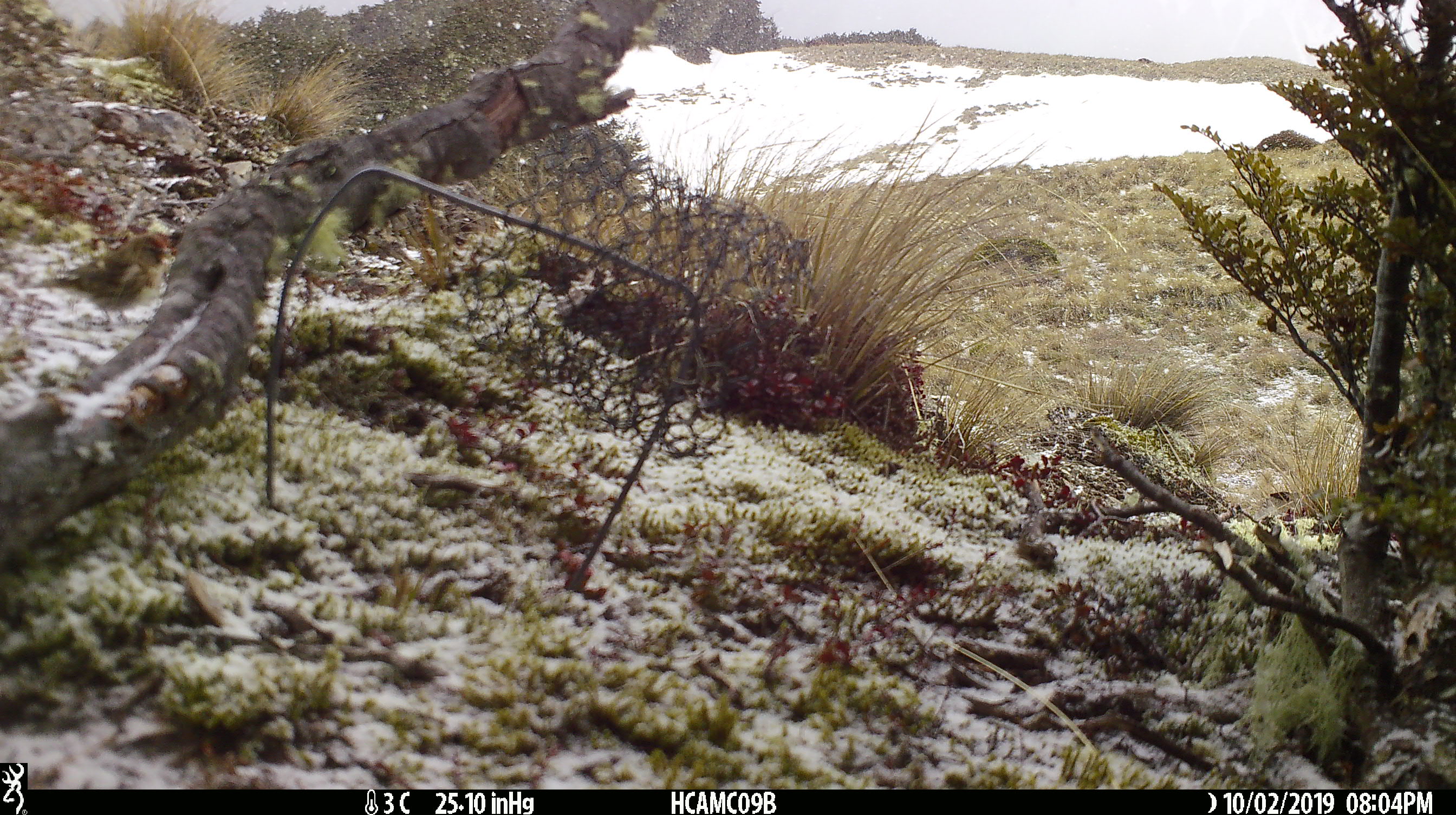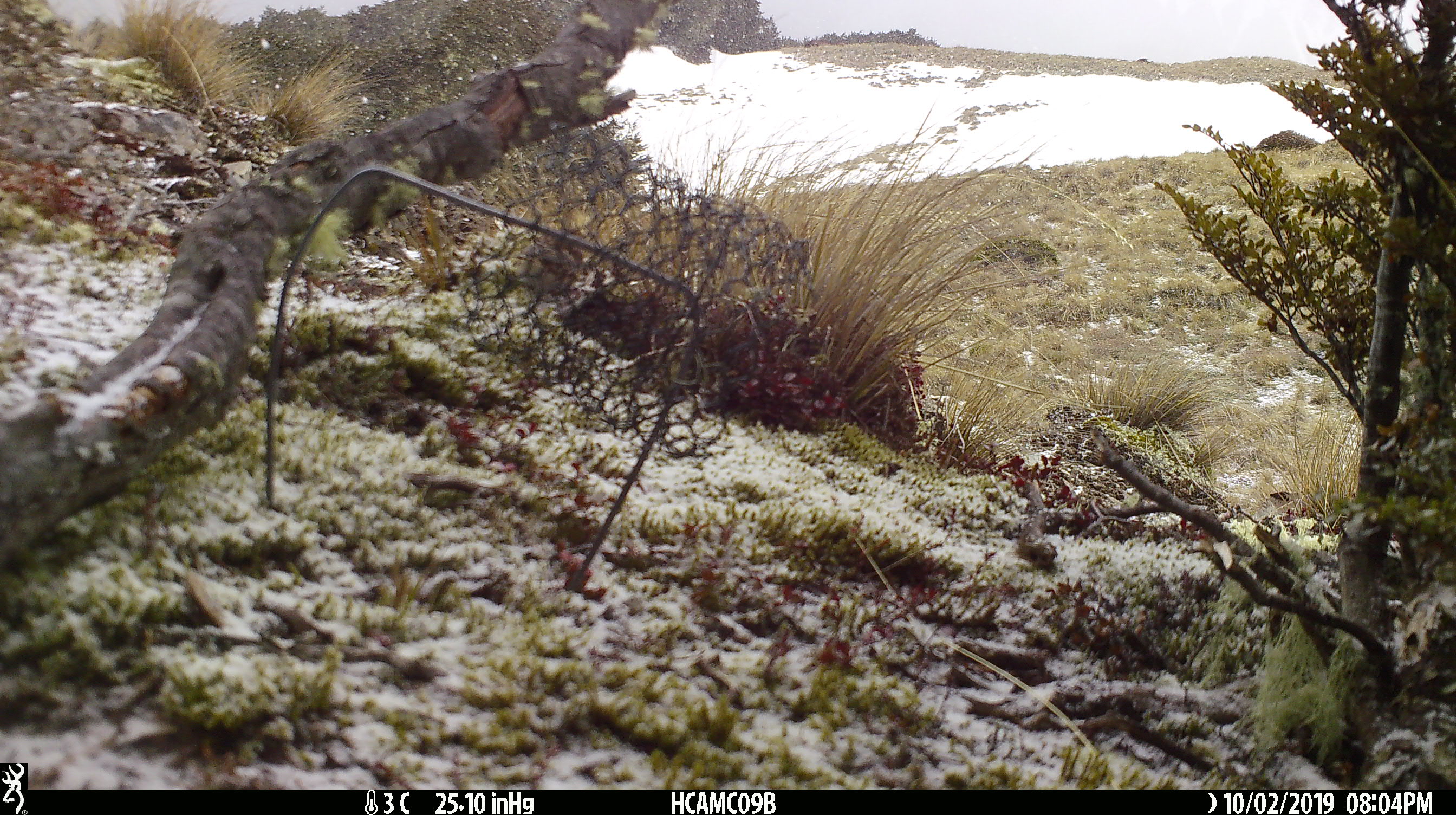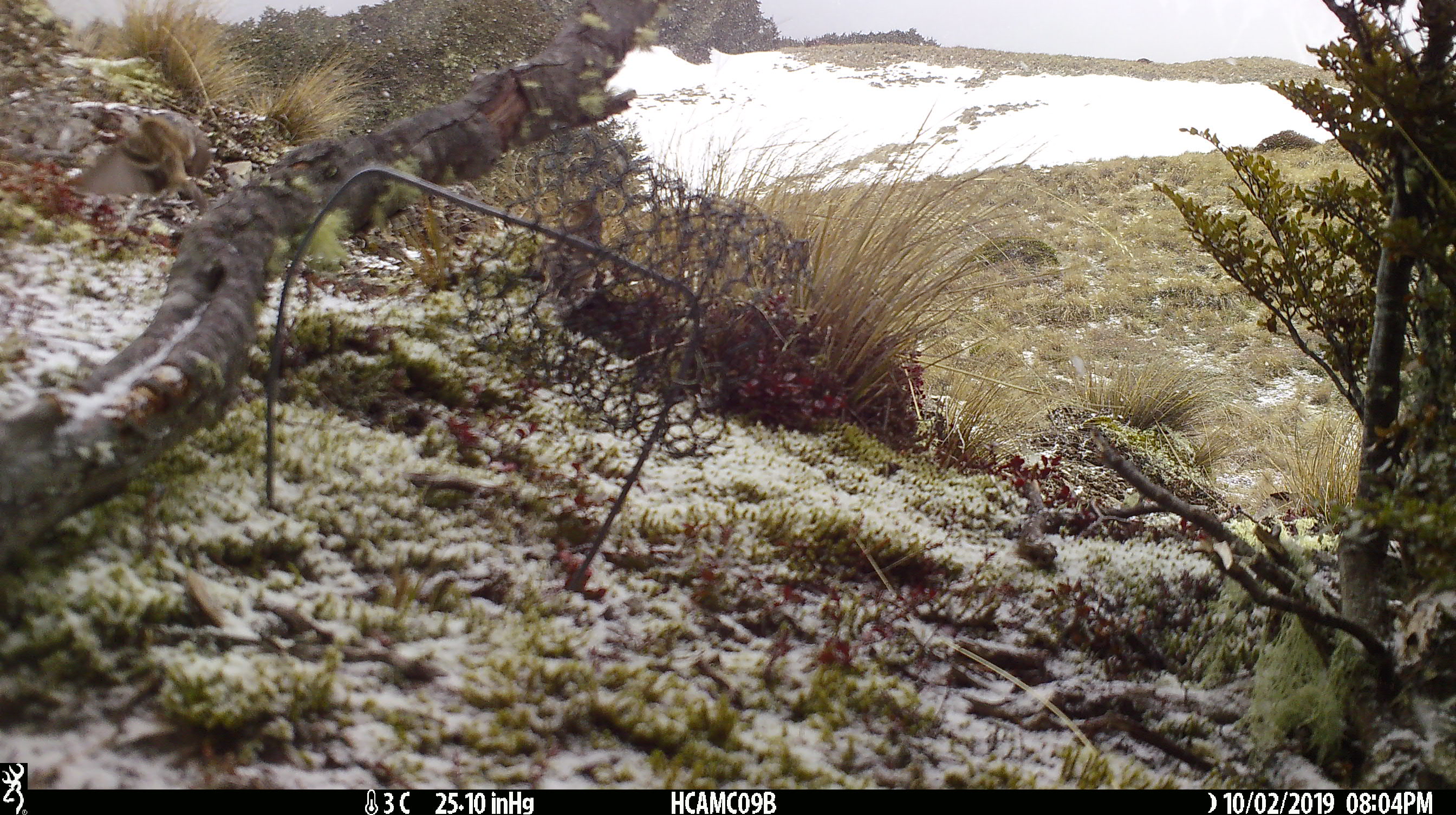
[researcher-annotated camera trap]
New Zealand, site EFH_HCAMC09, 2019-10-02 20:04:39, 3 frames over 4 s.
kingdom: Animalia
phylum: Chordata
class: Aves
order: Passeriformes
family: Motacillidae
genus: Anthus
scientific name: Anthus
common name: pipit